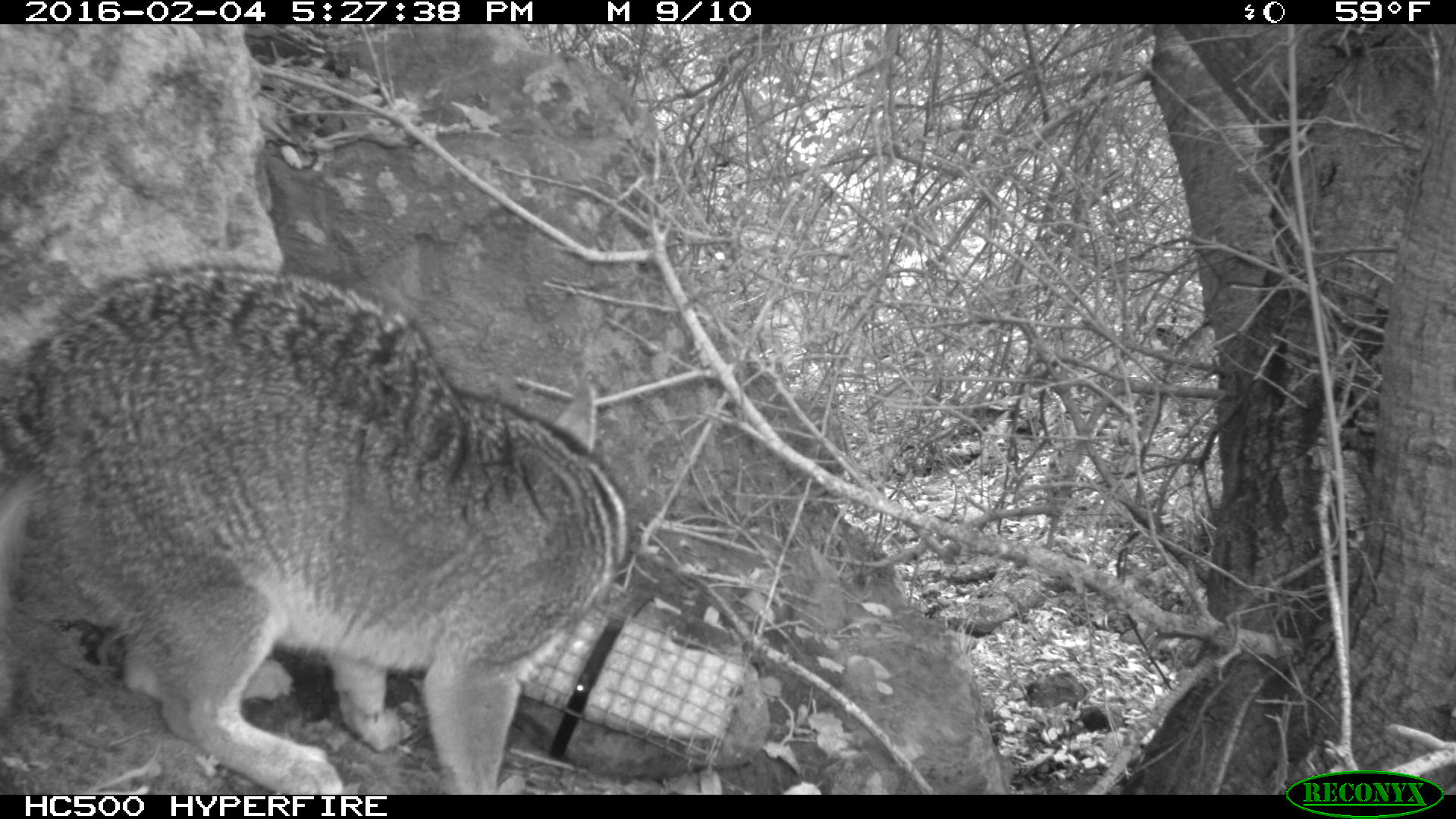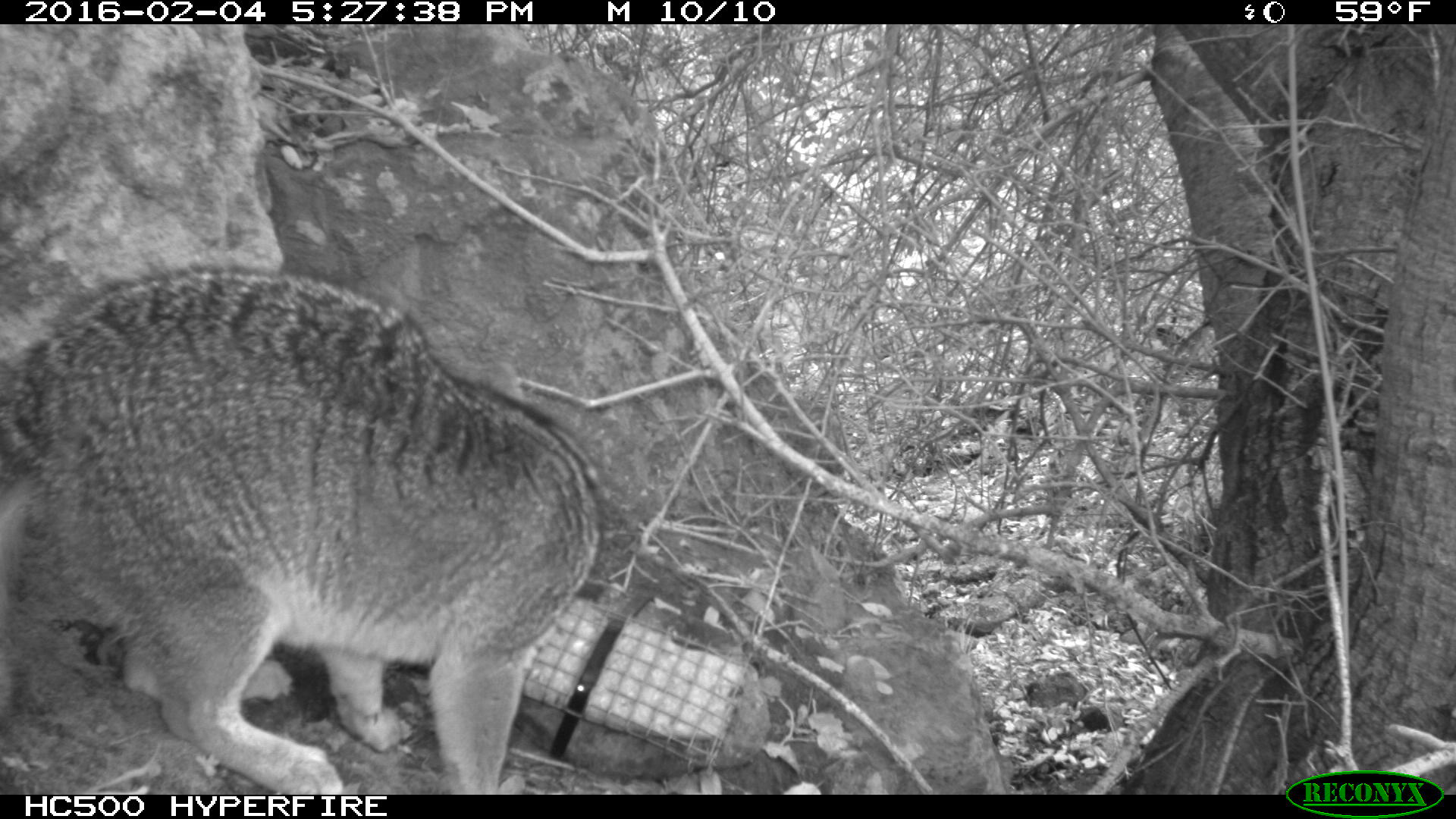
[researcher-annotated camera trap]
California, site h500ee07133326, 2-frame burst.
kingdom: Animalia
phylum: Chordata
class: Mammalia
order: Carnivora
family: Canidae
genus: Urocyon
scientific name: Urocyon littoralis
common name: island fox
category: fox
Fox (island fox) (Urocyon littoralis).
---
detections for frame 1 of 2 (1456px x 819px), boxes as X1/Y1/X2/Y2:
fox: 0/256/633/795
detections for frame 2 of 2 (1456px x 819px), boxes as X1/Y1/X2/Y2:
fox: 0/267/602/793